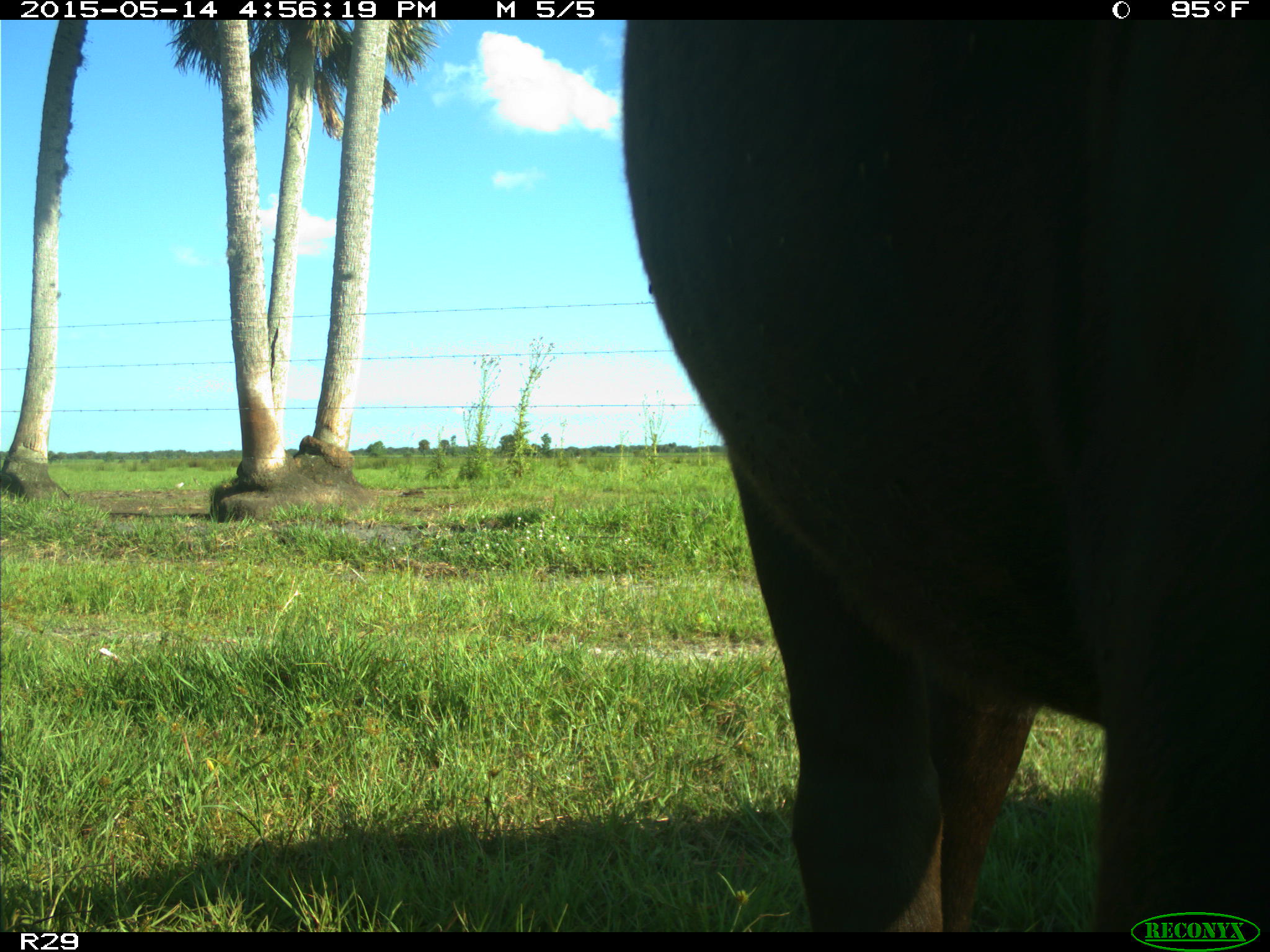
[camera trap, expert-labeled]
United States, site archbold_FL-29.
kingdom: Animalia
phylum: Chordata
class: Mammalia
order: Artiodactyla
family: Bovidae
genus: Bos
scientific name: Bos taurus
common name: domestic cow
Bos taurus (domestic cow).